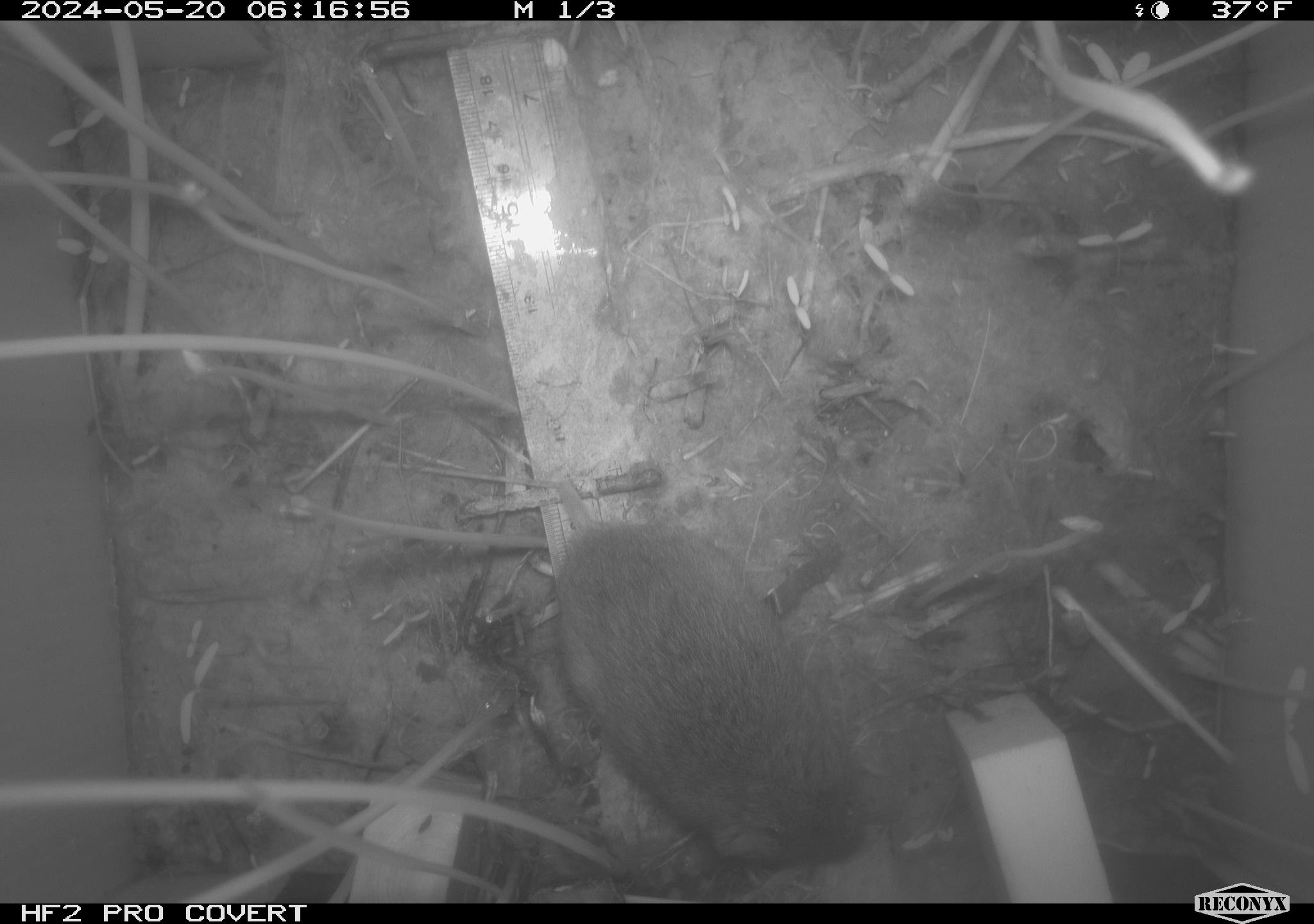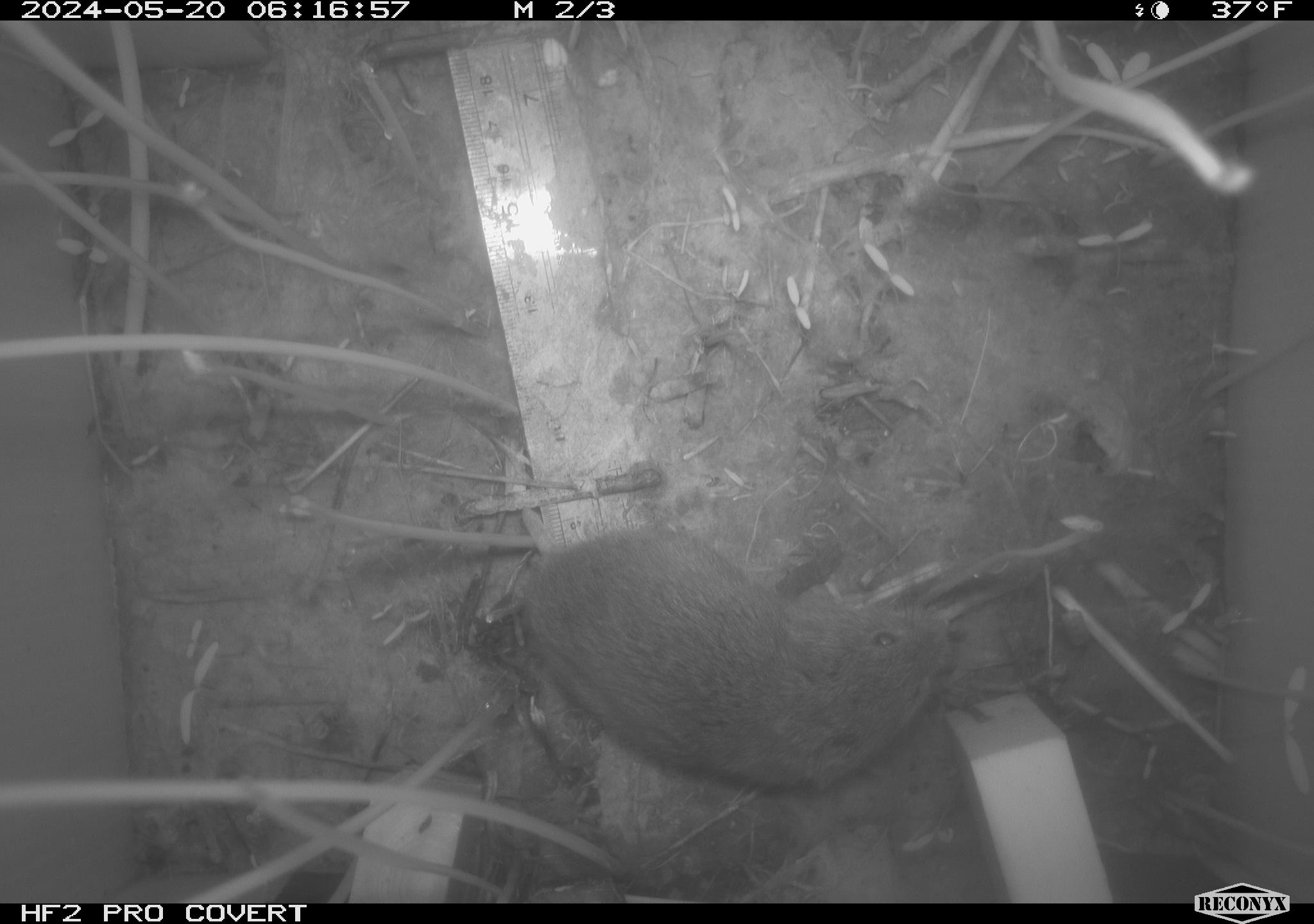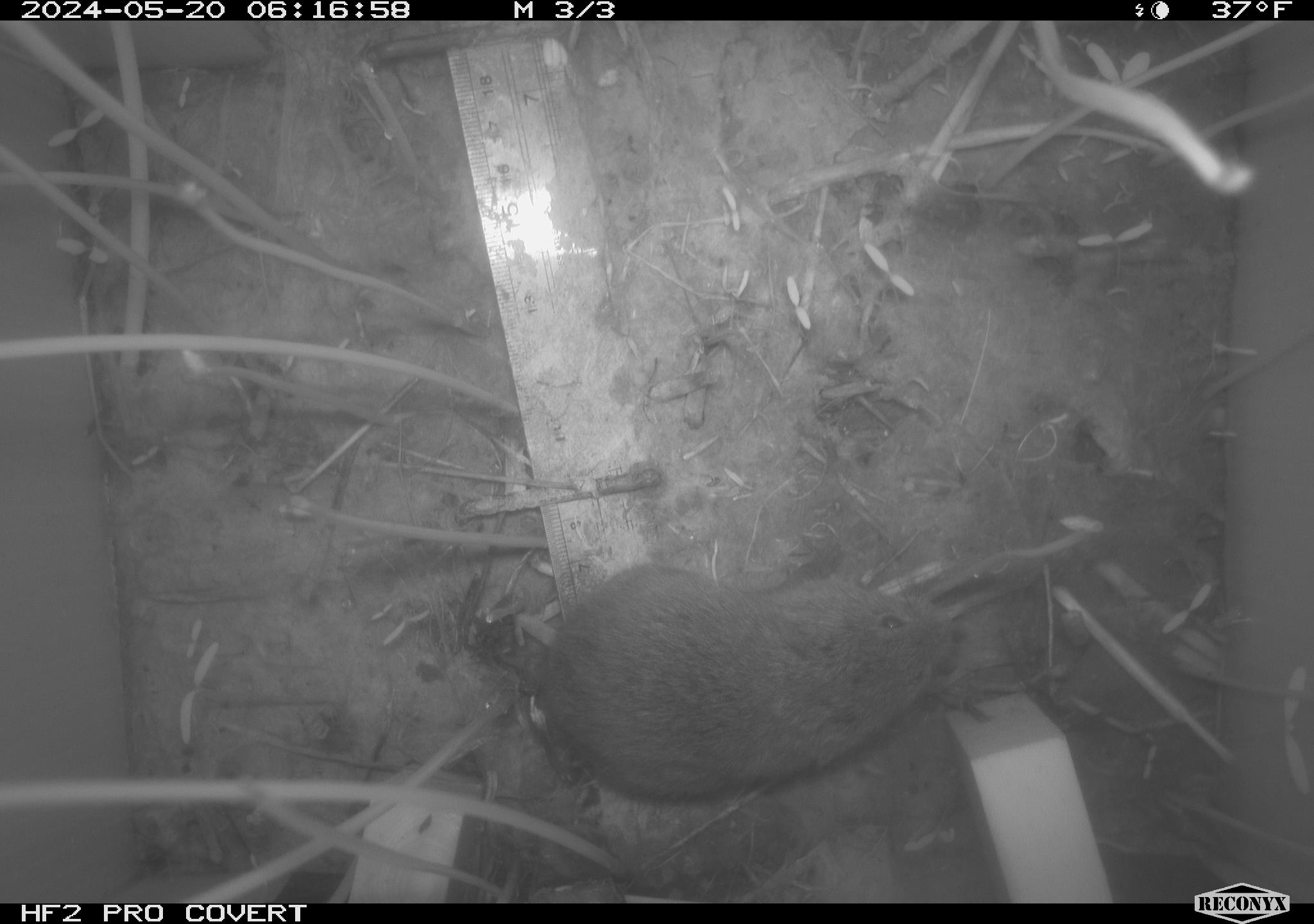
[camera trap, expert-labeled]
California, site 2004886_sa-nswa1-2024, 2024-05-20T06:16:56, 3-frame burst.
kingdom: Animalia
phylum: Chordata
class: Mammalia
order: Rodentia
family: Cricetidae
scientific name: Arvicolinae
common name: voles, lemmings, and muskrats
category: arvicolinae subfamily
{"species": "arvicolinae subfamily (voles, lemmings, and muskrats) (Arvicolinae)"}